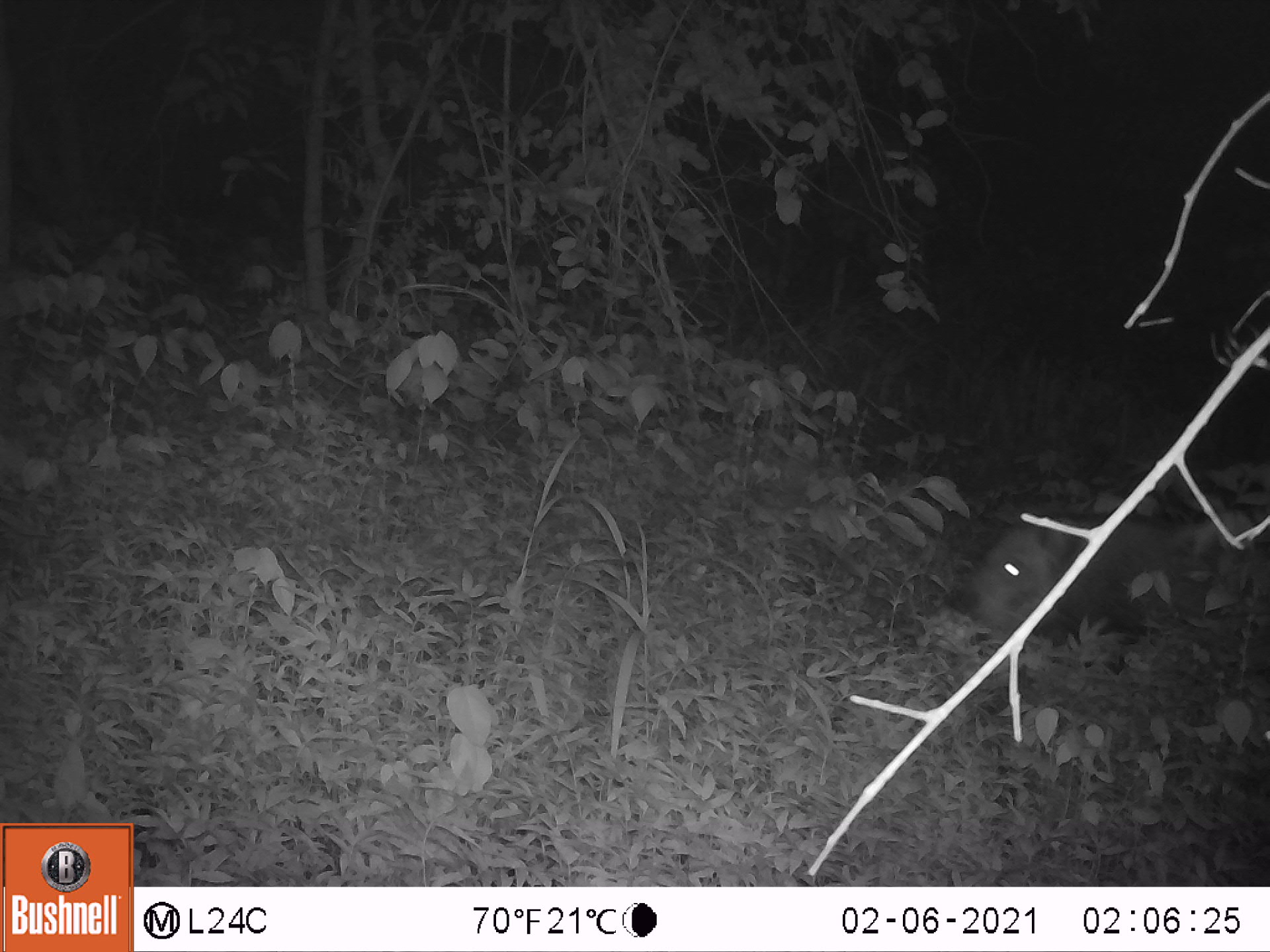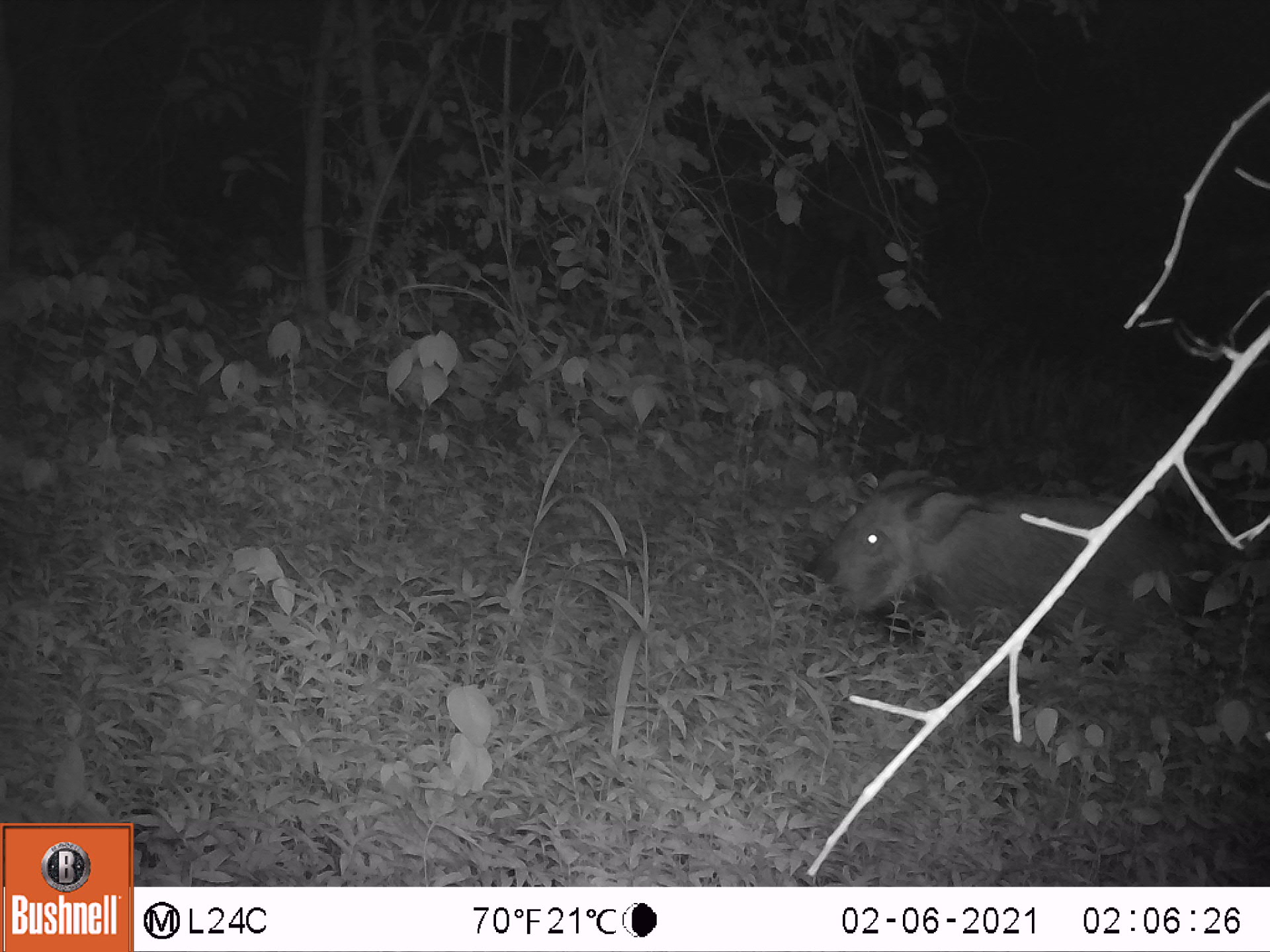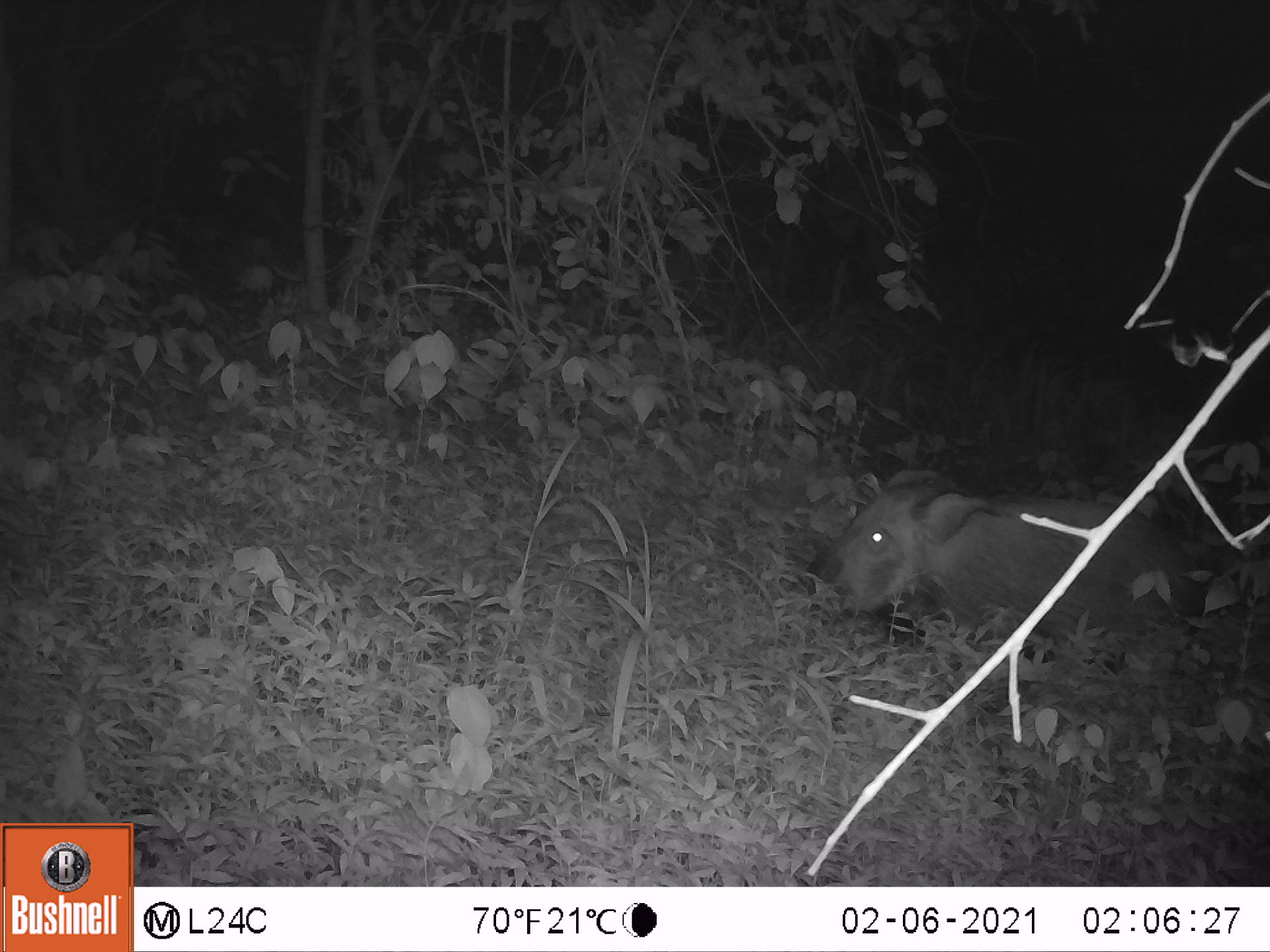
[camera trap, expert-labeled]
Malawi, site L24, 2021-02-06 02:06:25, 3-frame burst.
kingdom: Animalia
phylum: Chordata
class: Mammalia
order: Artiodactyla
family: Suidae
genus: Potamochoerus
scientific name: Potamochoerus larvatus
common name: bushpig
Bushpig (Potamochoerus larvatus), count 1.